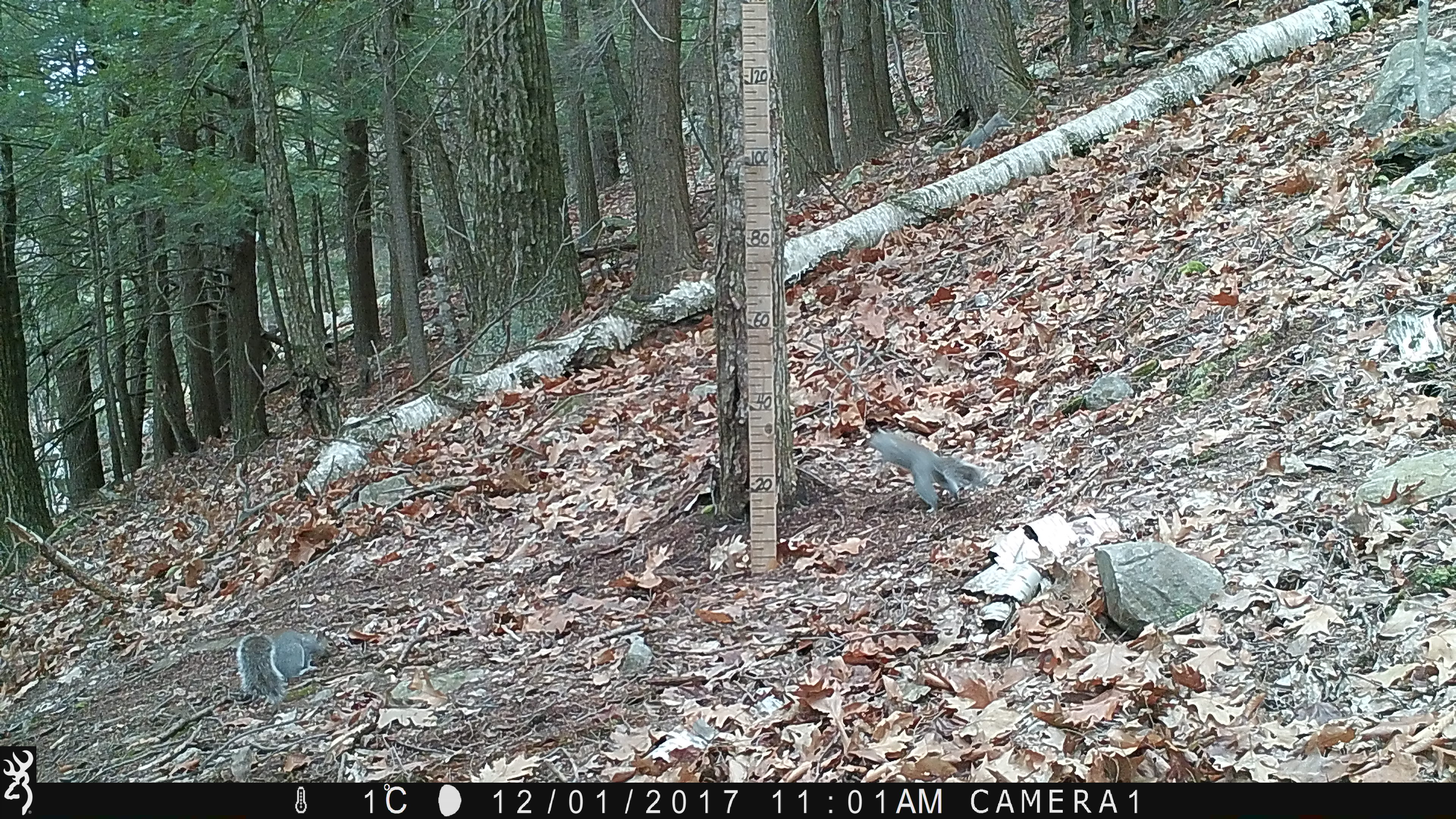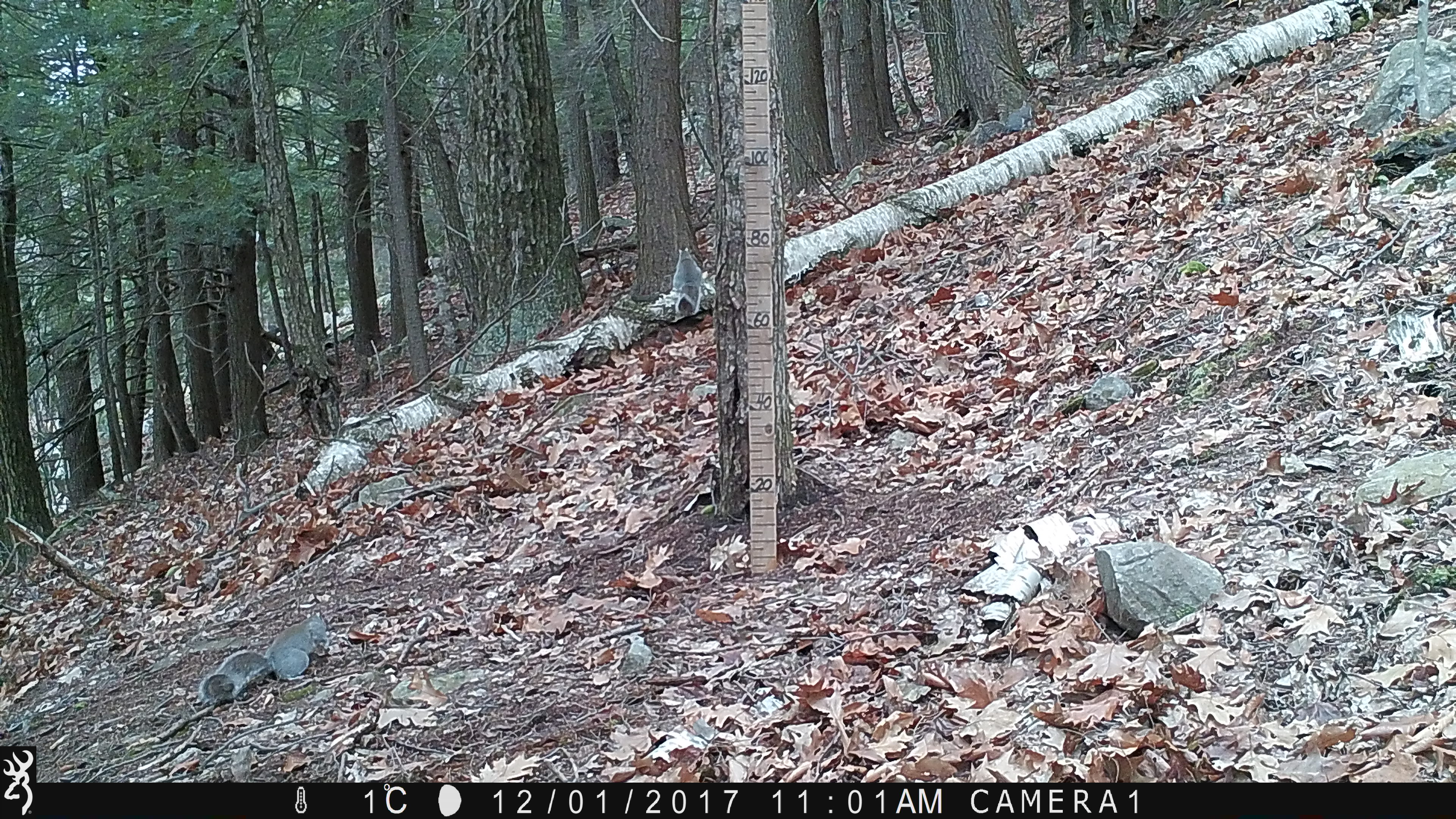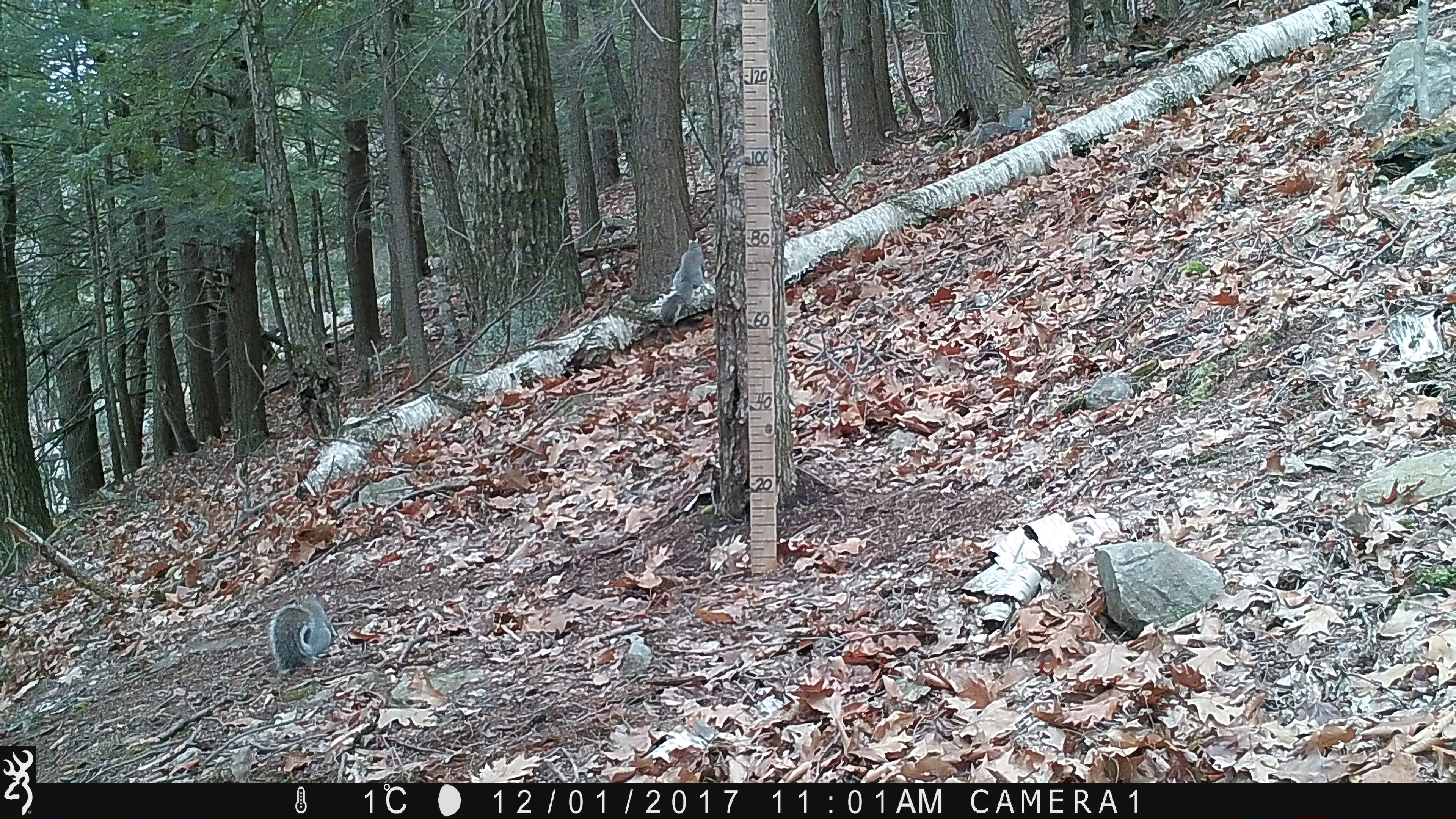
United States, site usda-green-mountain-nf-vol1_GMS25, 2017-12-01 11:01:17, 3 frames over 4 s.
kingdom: Animalia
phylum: Chordata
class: Mammalia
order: Rodentia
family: Sciuridae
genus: Sciurus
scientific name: Sciurus carolinensis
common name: gray squirrel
Gray squirrel (Sciurus carolinensis).